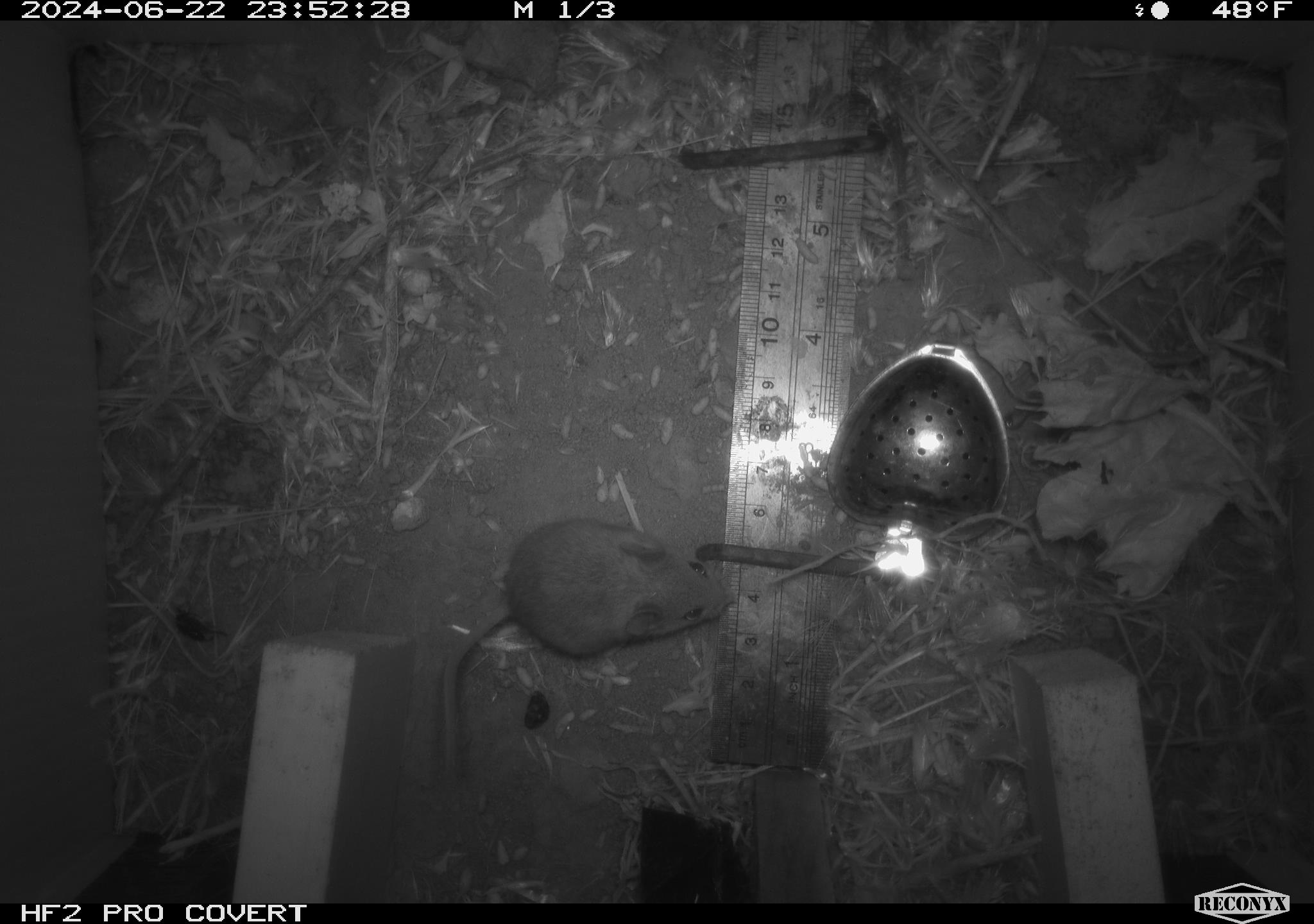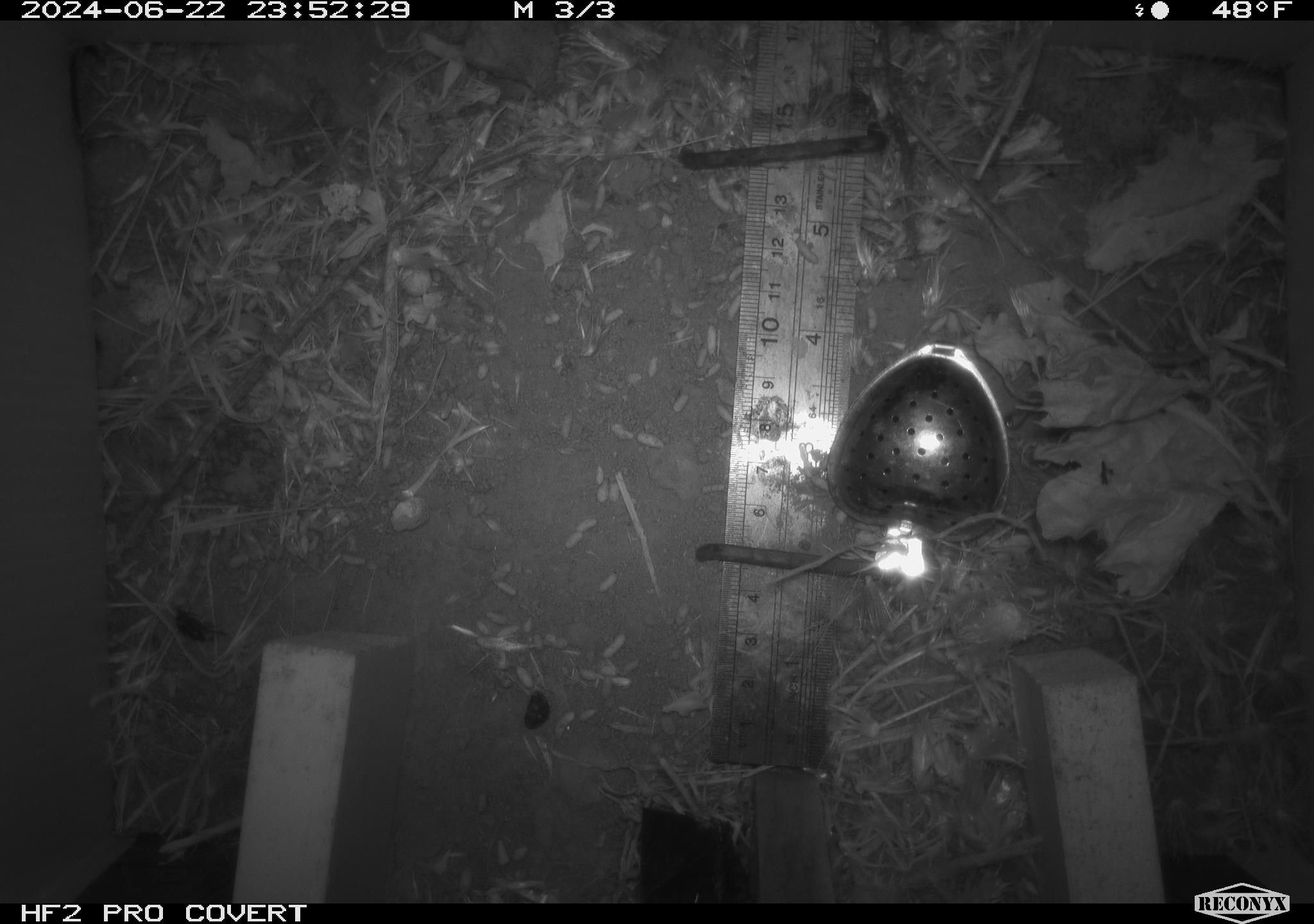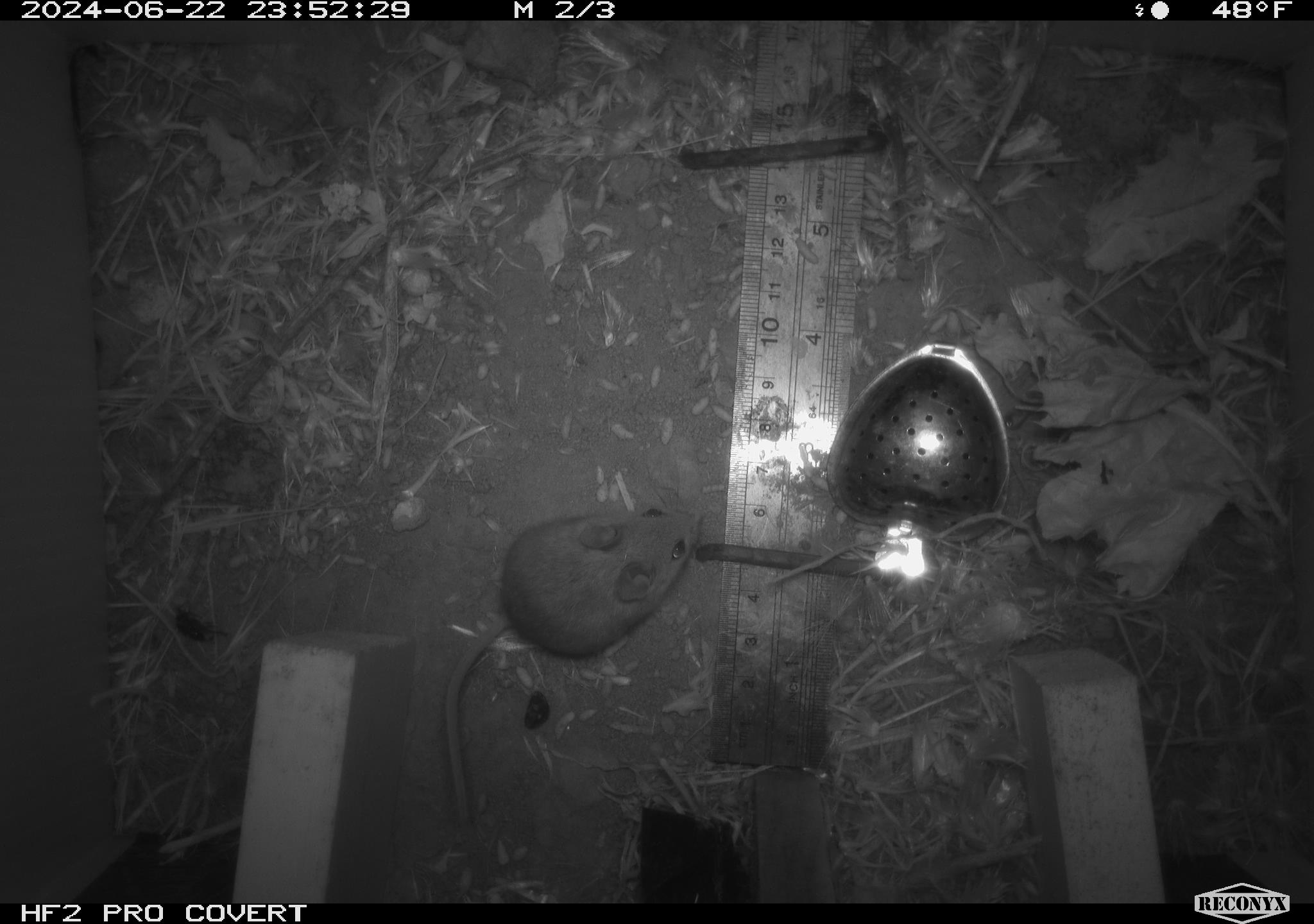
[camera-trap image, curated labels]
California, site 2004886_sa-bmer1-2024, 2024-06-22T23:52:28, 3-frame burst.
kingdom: Animalia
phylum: Chordata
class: Mammalia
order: Rodentia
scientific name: Rodentia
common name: mouse species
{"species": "mouse species (Rodentia)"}